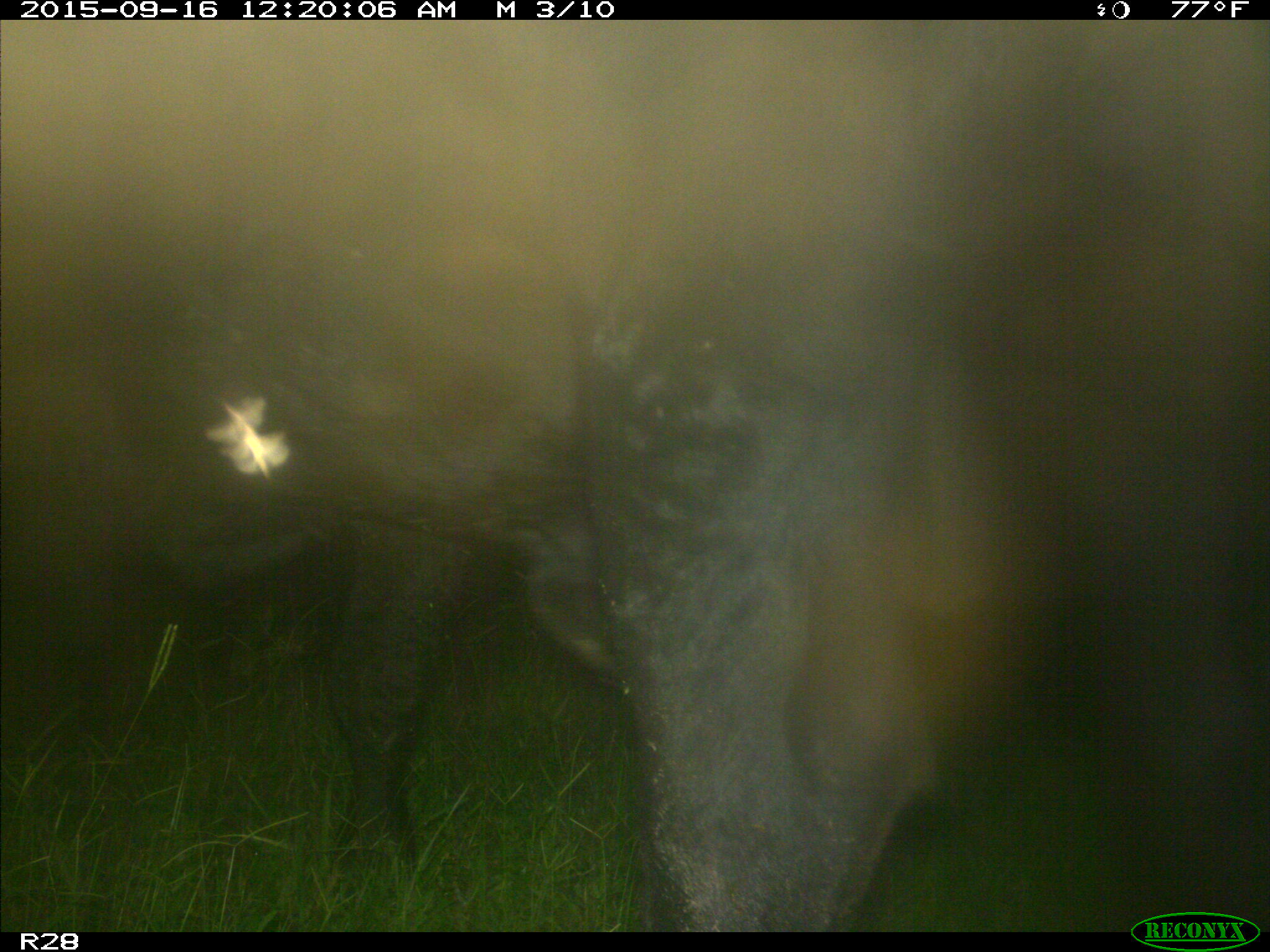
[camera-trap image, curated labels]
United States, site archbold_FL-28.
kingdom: Animalia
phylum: Chordata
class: Mammalia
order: Artiodactyla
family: Bovidae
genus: Bos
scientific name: Bos taurus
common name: domestic cow